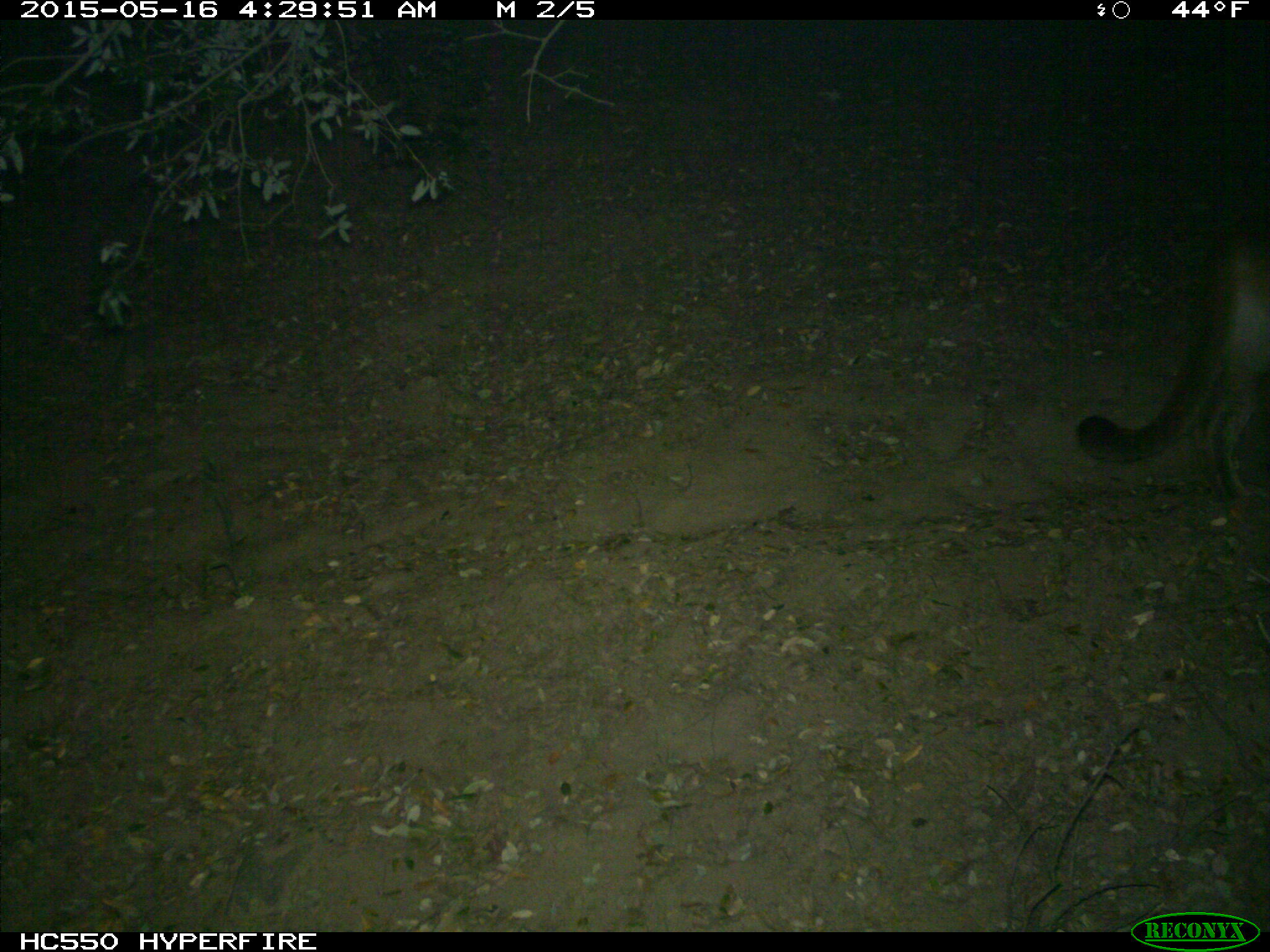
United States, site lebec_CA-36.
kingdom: Animalia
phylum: Chordata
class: Mammalia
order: Carnivora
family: Felidae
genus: Puma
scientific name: Puma concolor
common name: mountain lion